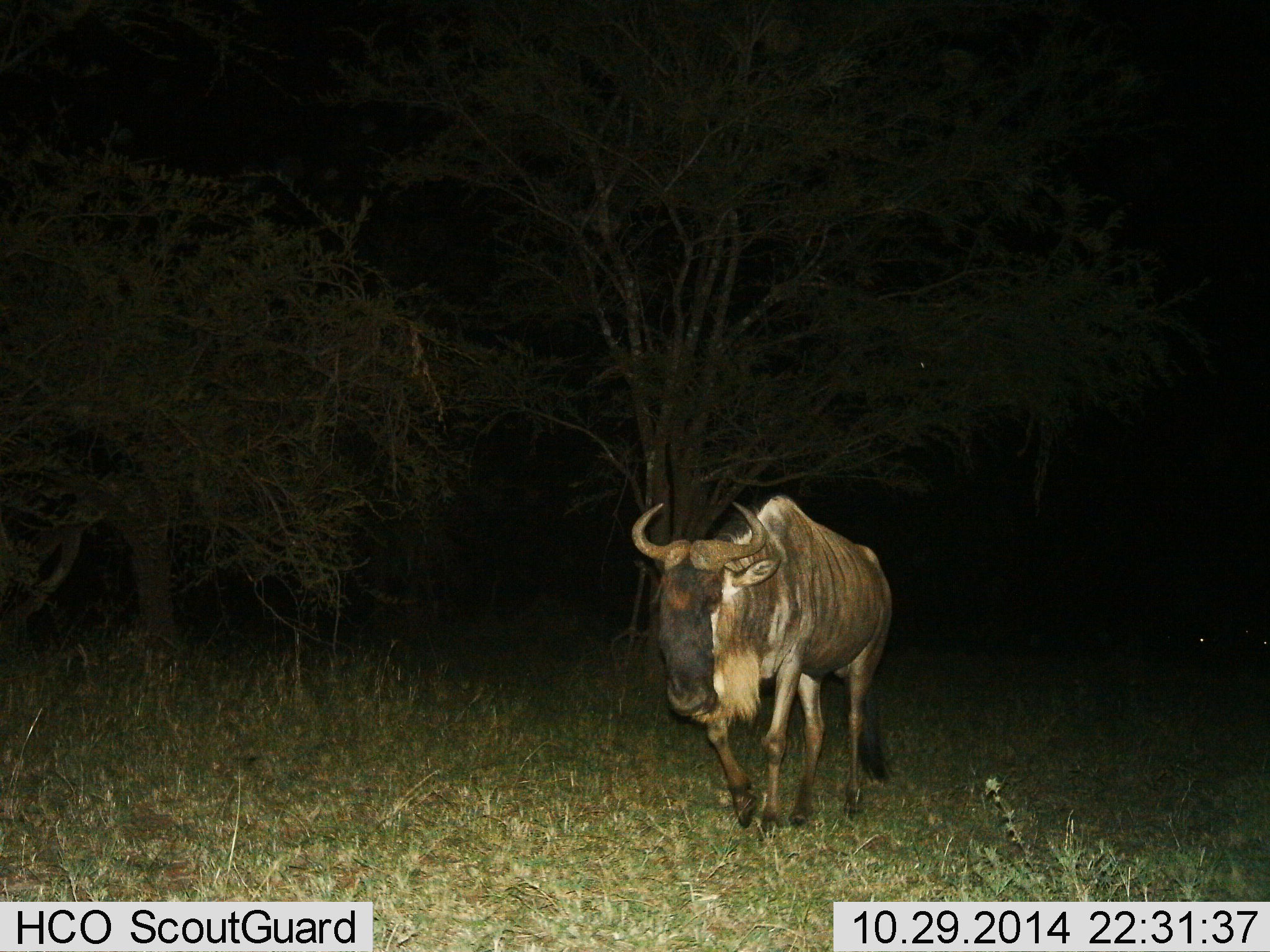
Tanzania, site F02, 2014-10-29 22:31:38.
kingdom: Animalia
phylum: Chordata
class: Mammalia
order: Artiodactyla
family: Bovidae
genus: Connochaetes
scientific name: Connochaetes taurinus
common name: blue wildebeest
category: wildebeest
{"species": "wildebeest (blue wildebeest) (Connochaetes taurinus)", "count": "1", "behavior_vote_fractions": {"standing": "10%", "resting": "0%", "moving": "90%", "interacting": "0%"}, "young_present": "0%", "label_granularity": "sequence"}